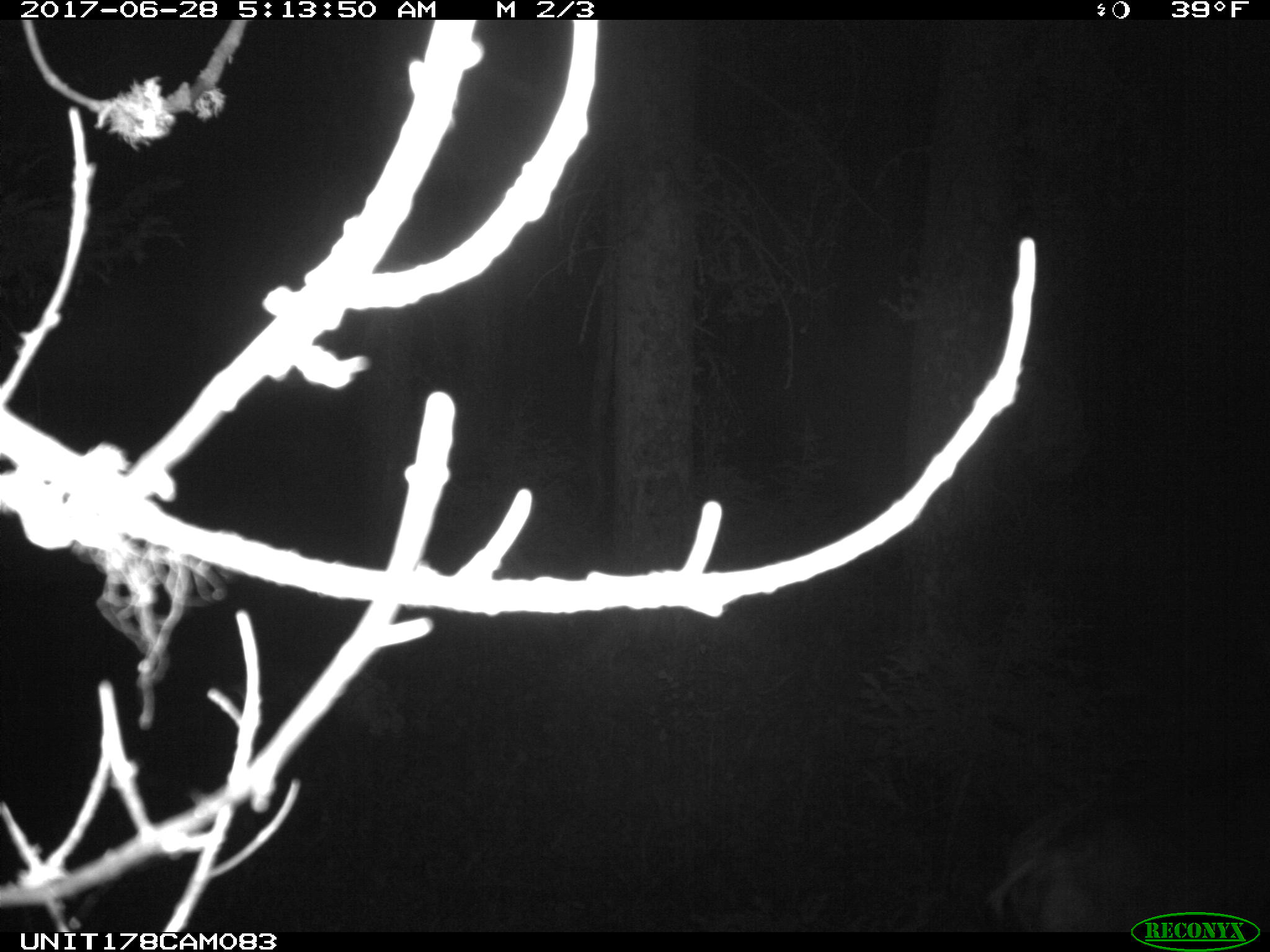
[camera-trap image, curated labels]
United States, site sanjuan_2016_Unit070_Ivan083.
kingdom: Animalia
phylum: Chordata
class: Mammalia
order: Artiodactyla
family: Cervidae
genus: Odocoileus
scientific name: Odocoileus hemionus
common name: mule deer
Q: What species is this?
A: Odocoileus hemionus (mule deer).